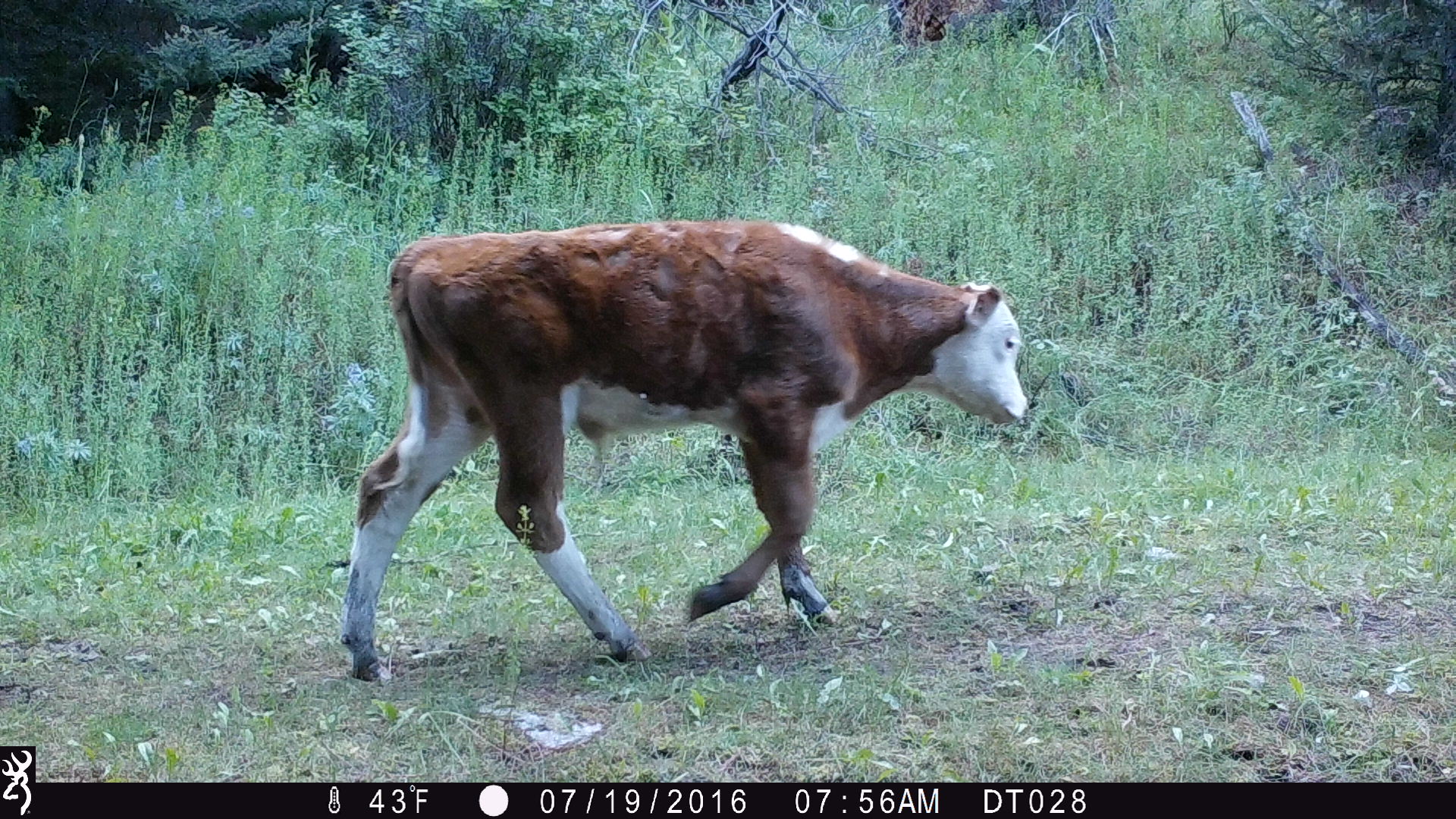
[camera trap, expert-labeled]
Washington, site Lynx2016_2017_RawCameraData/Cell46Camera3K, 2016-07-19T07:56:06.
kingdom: Animalia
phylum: Chordata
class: Mammalia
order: Artiodactyla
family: Bovidae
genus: Bos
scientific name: Bos taurus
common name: domestic cattle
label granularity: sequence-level